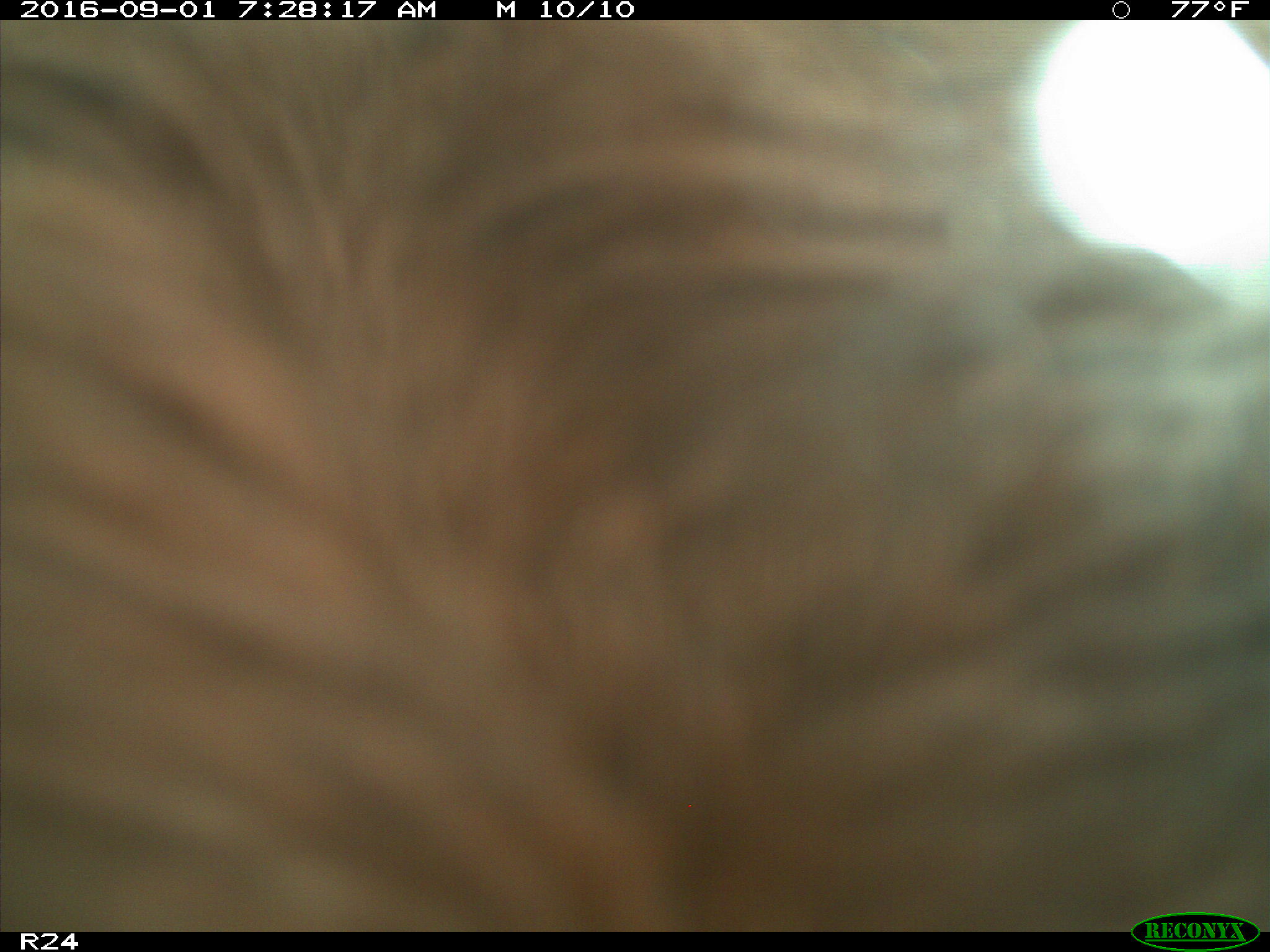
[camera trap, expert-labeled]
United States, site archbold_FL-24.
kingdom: Animalia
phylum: Chordata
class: Mammalia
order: Artiodactyla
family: Bovidae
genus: Bos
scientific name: Bos taurus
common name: domestic cow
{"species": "Bos taurus (domestic cow)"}